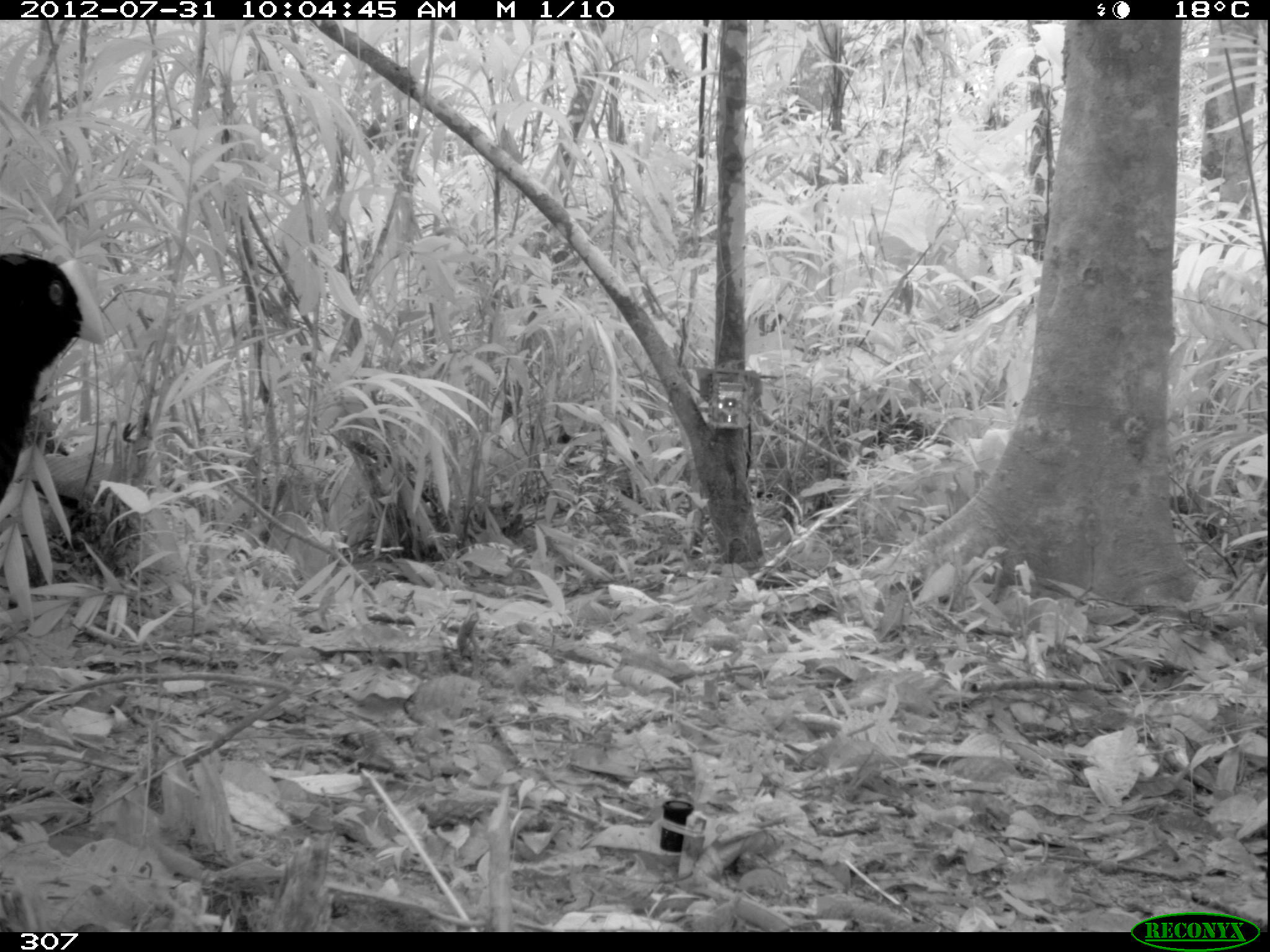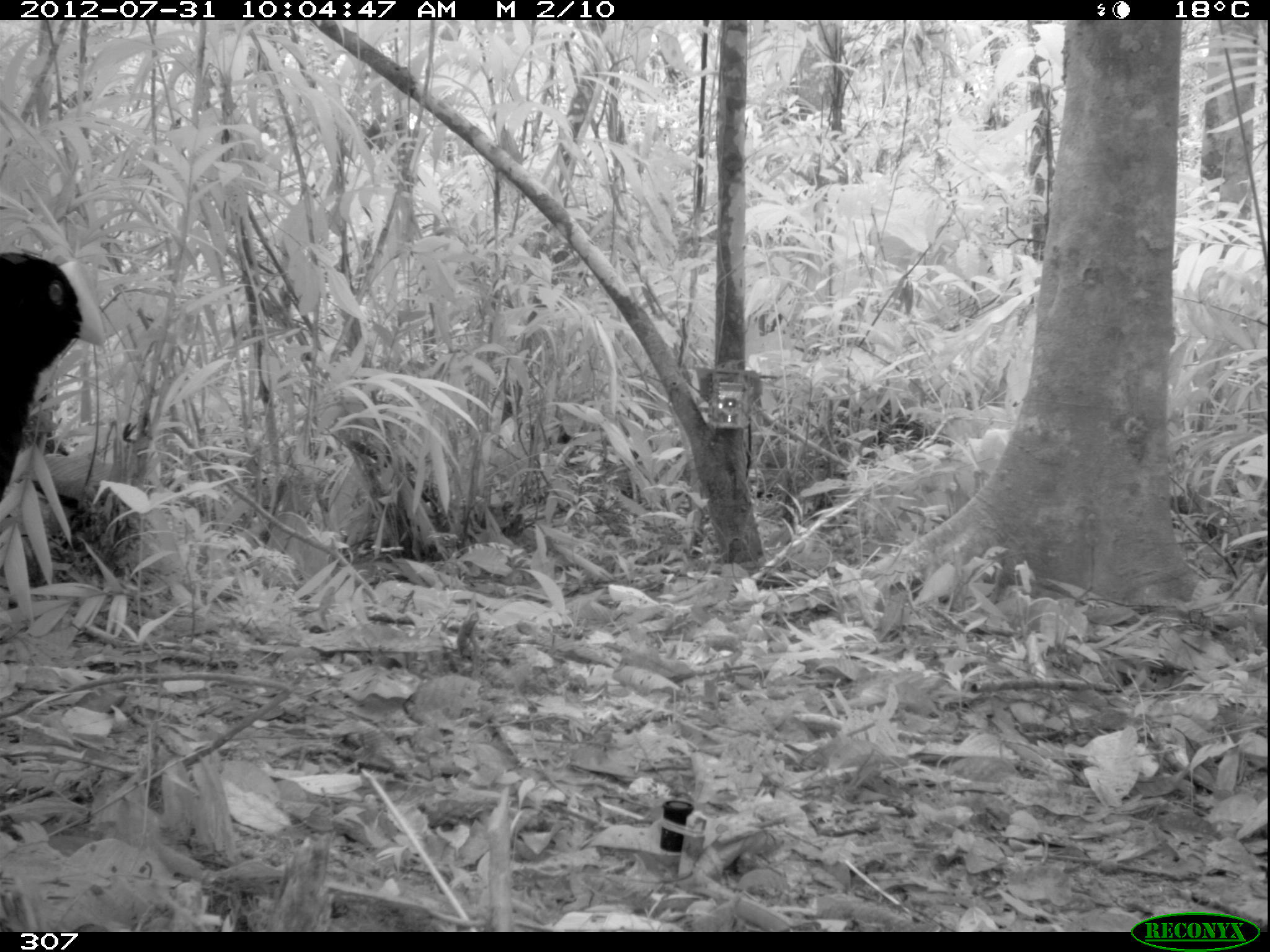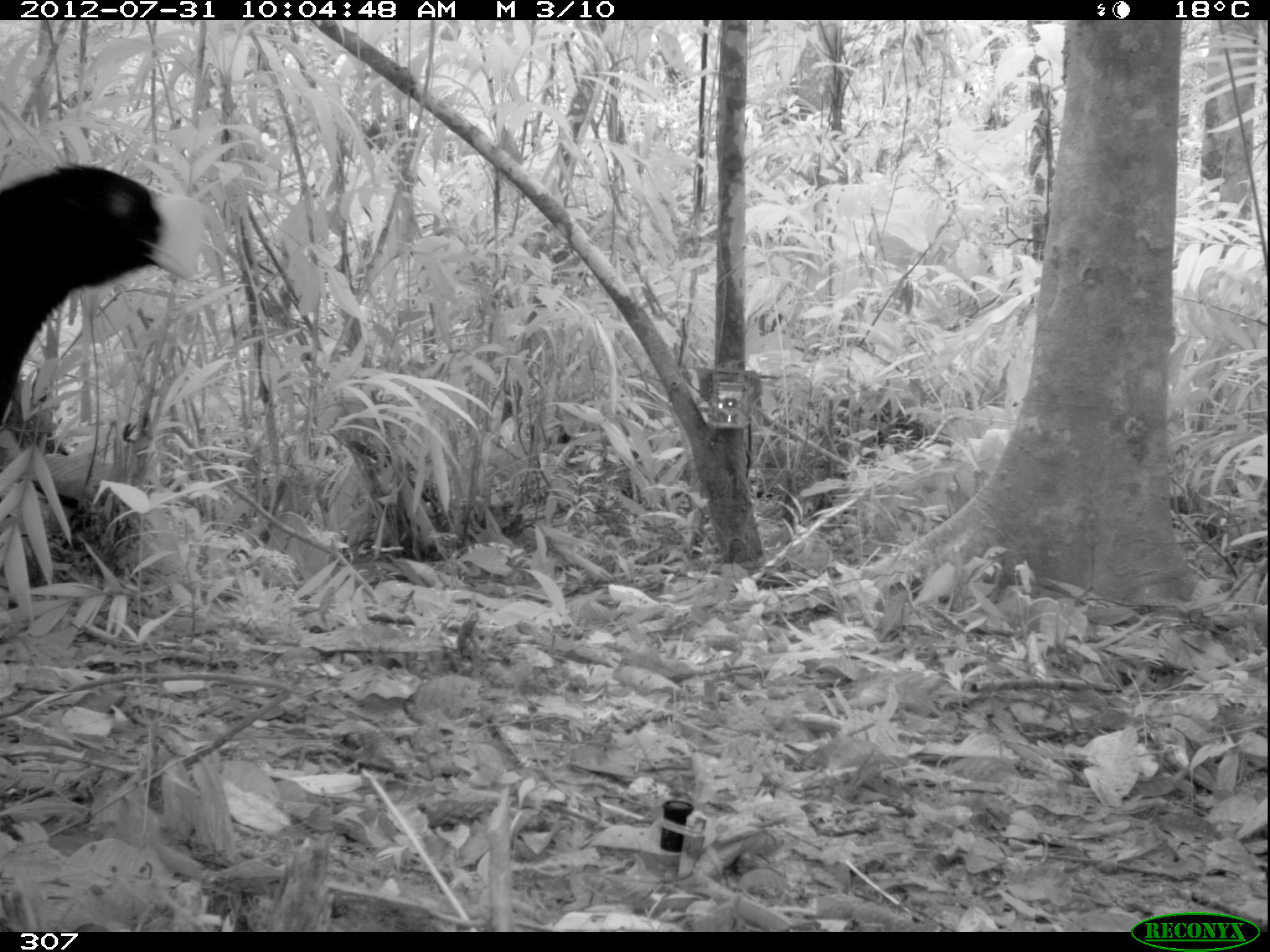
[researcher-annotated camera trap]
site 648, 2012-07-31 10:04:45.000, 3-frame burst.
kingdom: Animalia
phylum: Chordata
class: Aves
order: Galliformes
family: Cracidae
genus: Mitu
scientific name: Mitu tuberosum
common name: razor-billed curassow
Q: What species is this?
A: Mitu tuberosum (razor-billed curassow).